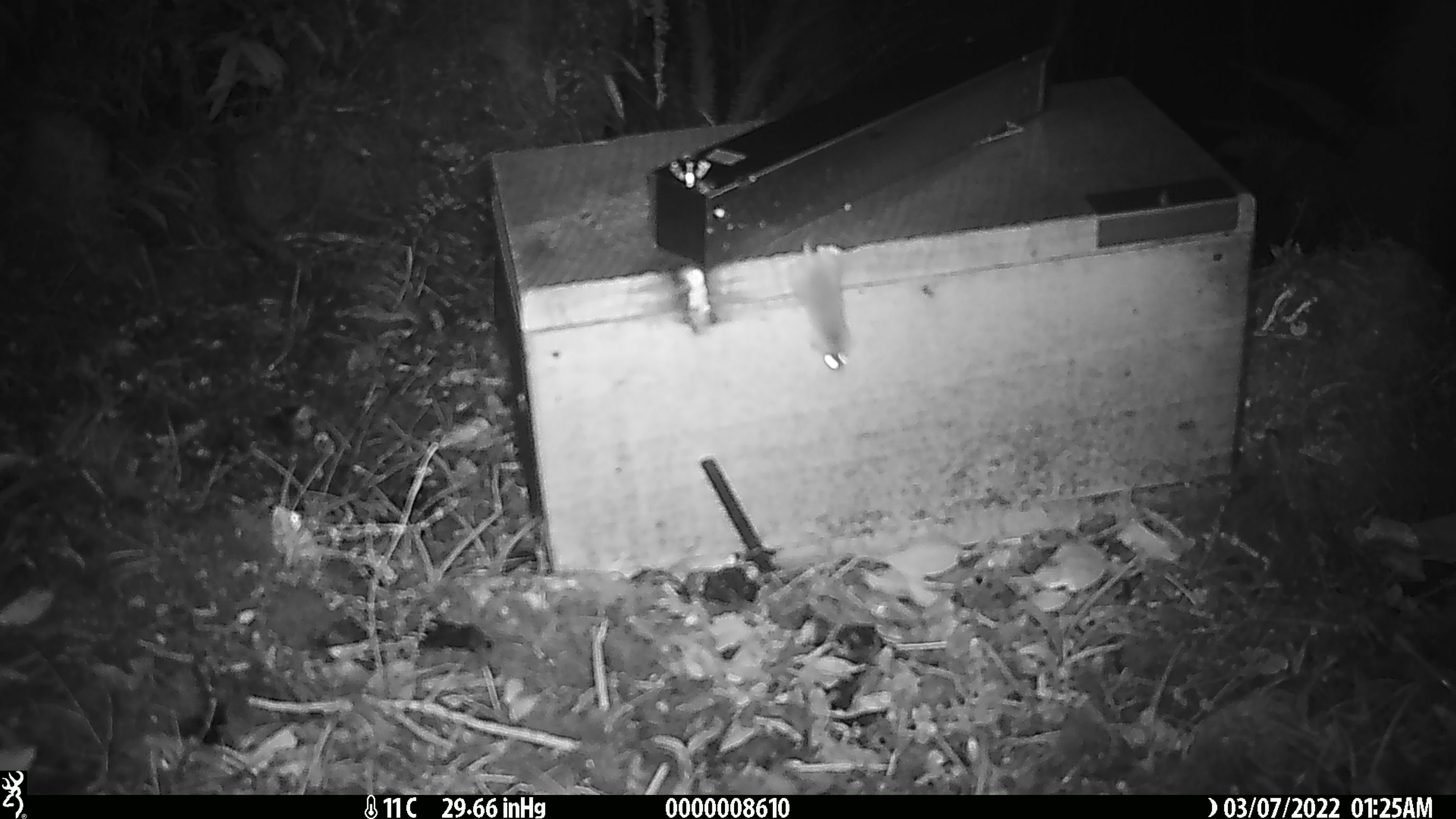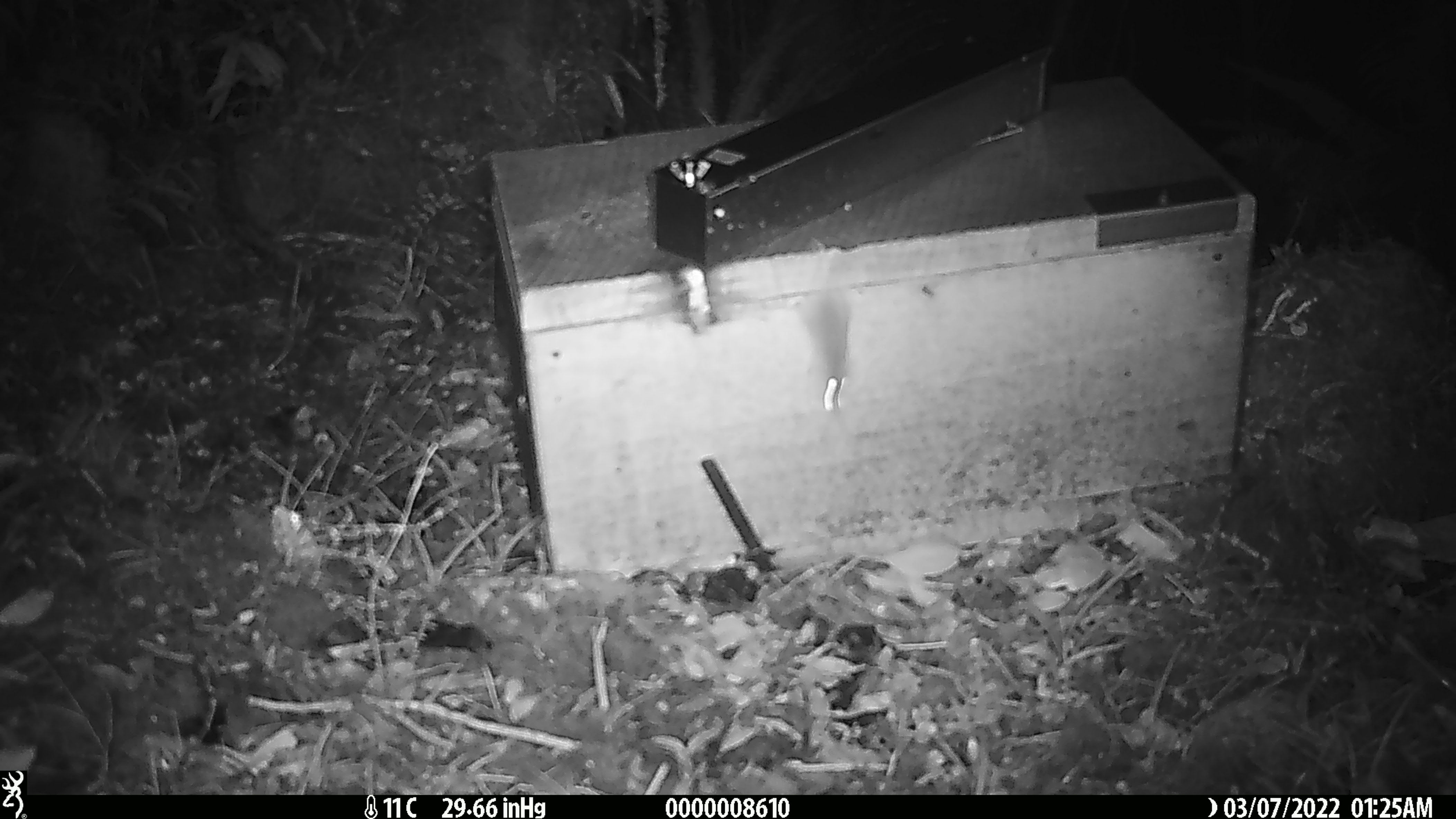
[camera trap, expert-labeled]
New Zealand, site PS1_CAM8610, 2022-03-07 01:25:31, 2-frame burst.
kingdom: Animalia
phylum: Chordata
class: Mammalia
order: Rodentia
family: Muridae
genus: Mus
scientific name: Mus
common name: mouse